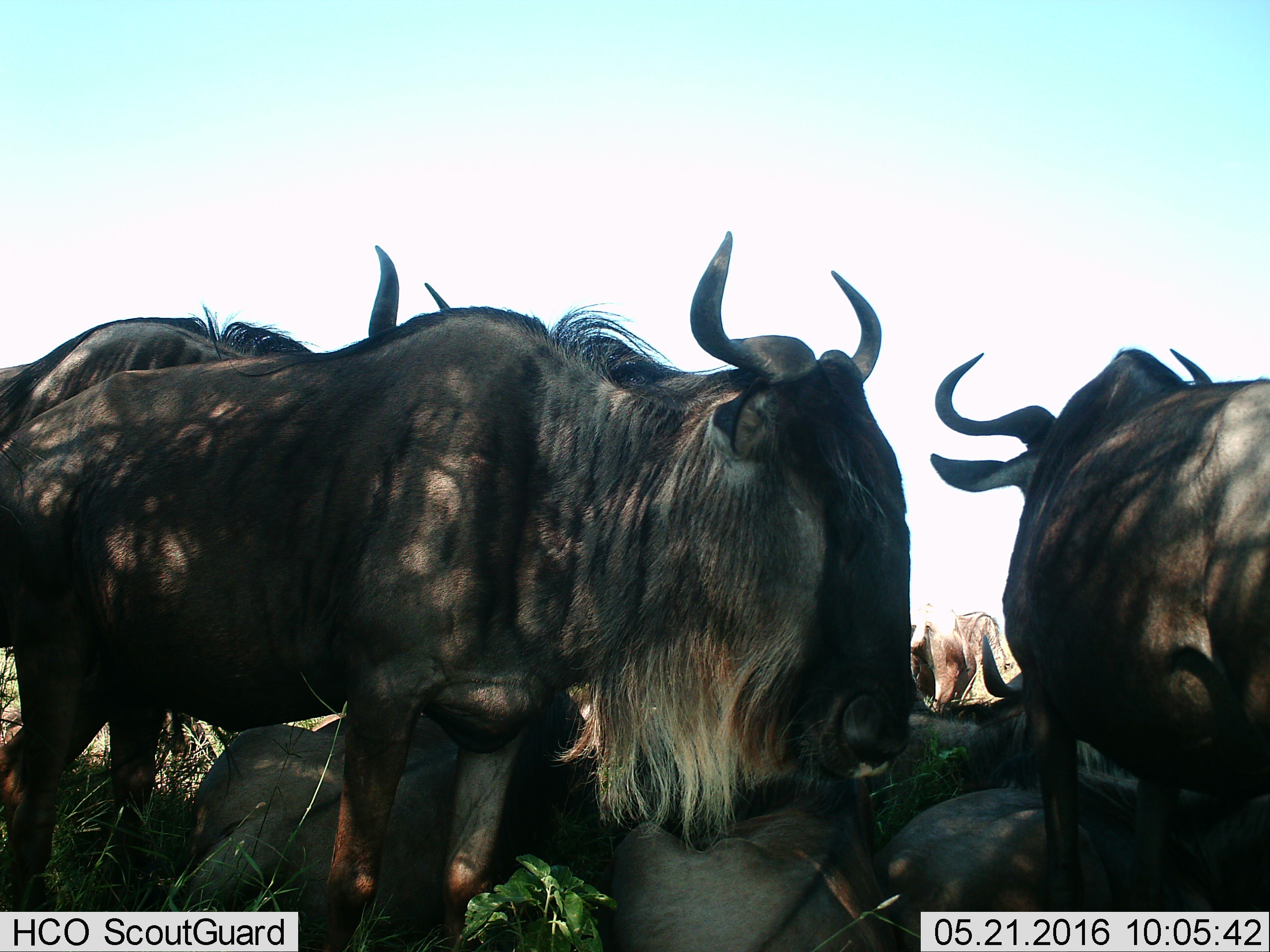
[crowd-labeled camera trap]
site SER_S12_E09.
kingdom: Animalia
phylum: Chordata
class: Mammalia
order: Artiodactyla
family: Bovidae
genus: Connochaetes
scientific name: Connochaetes taurinus taurinus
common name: blue wildebeest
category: wildebeestblue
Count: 11-50.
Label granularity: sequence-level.